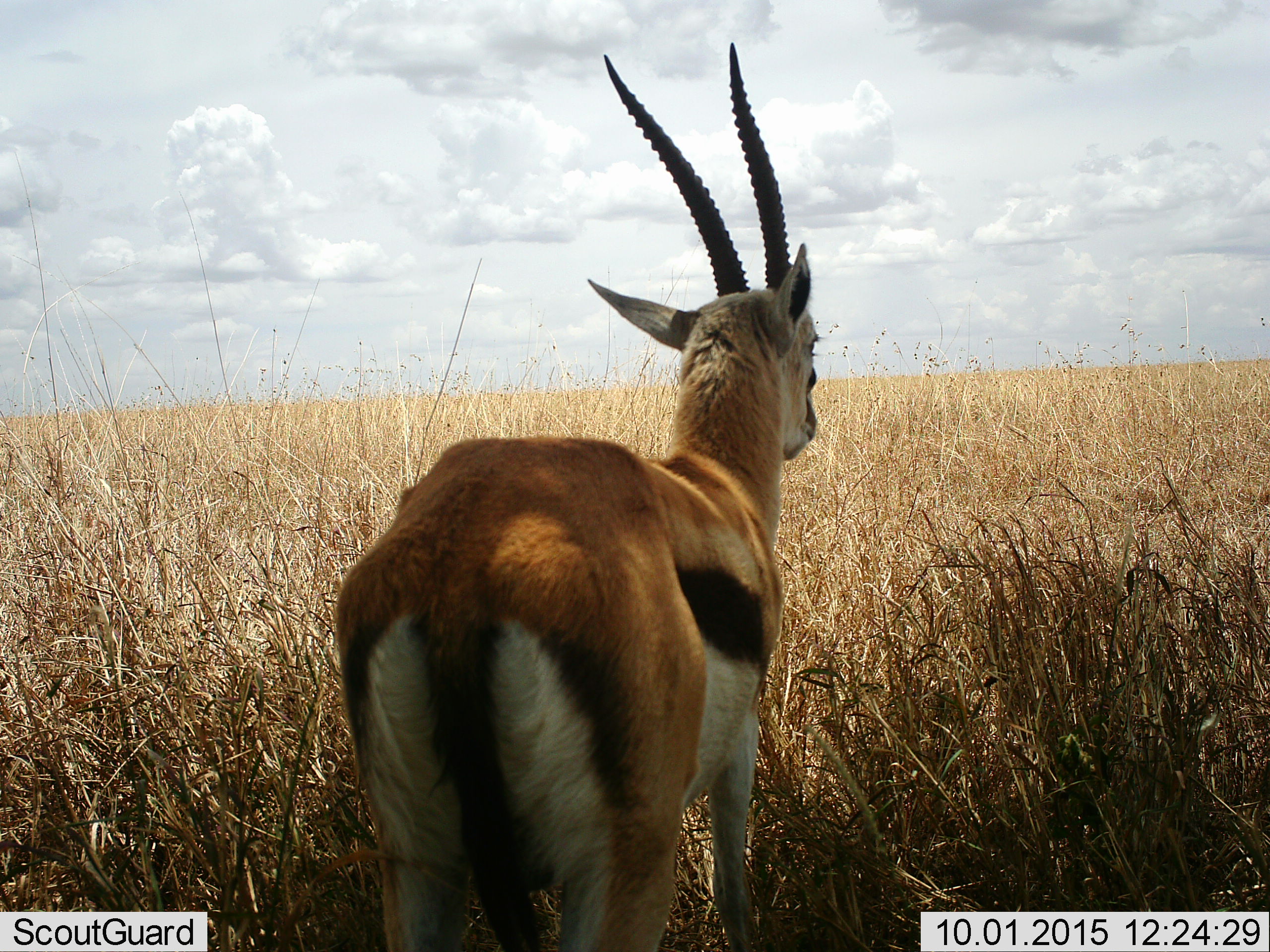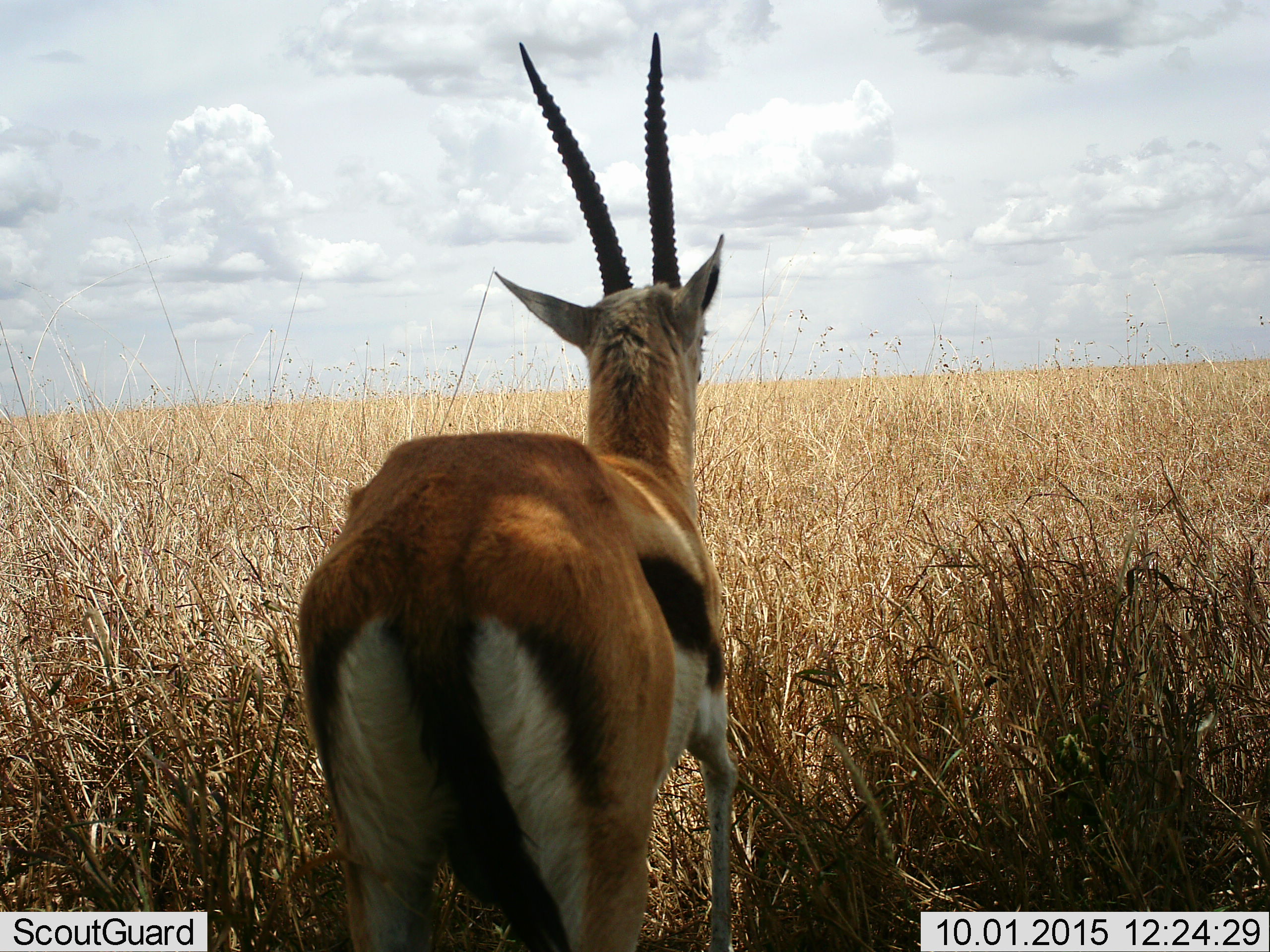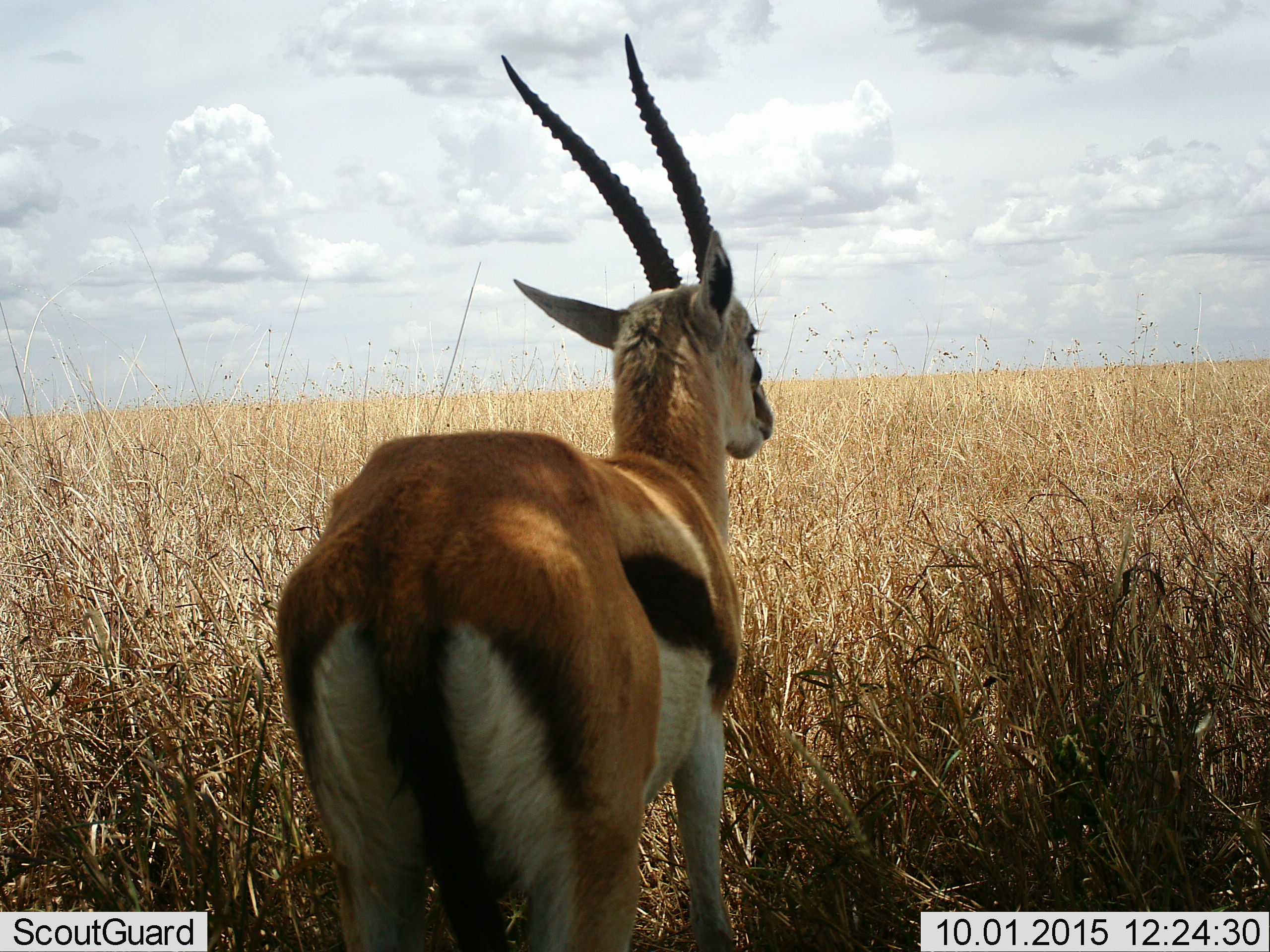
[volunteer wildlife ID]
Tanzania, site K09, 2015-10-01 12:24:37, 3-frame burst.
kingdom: Animalia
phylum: Chordata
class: Mammalia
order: Artiodactyla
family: Bovidae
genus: Eudorcas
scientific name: Eudorcas thomsonii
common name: thomson's gazelle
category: gazellethomsons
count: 1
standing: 100%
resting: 0%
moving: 0%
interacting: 0%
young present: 0%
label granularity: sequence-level